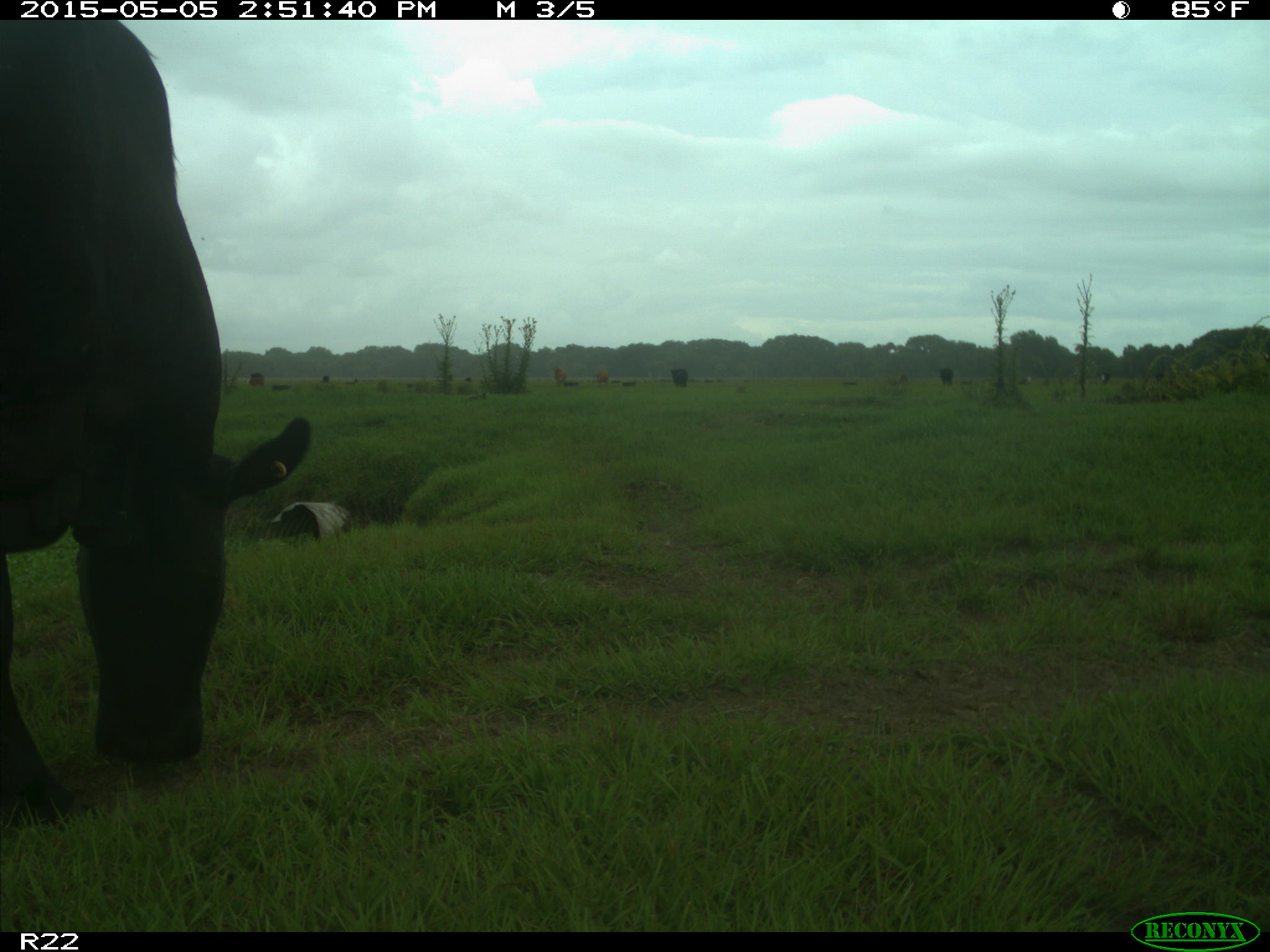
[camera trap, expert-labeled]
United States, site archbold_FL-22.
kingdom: Animalia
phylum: Chordata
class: Mammalia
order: Artiodactyla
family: Bovidae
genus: Bos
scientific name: Bos taurus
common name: domestic cow